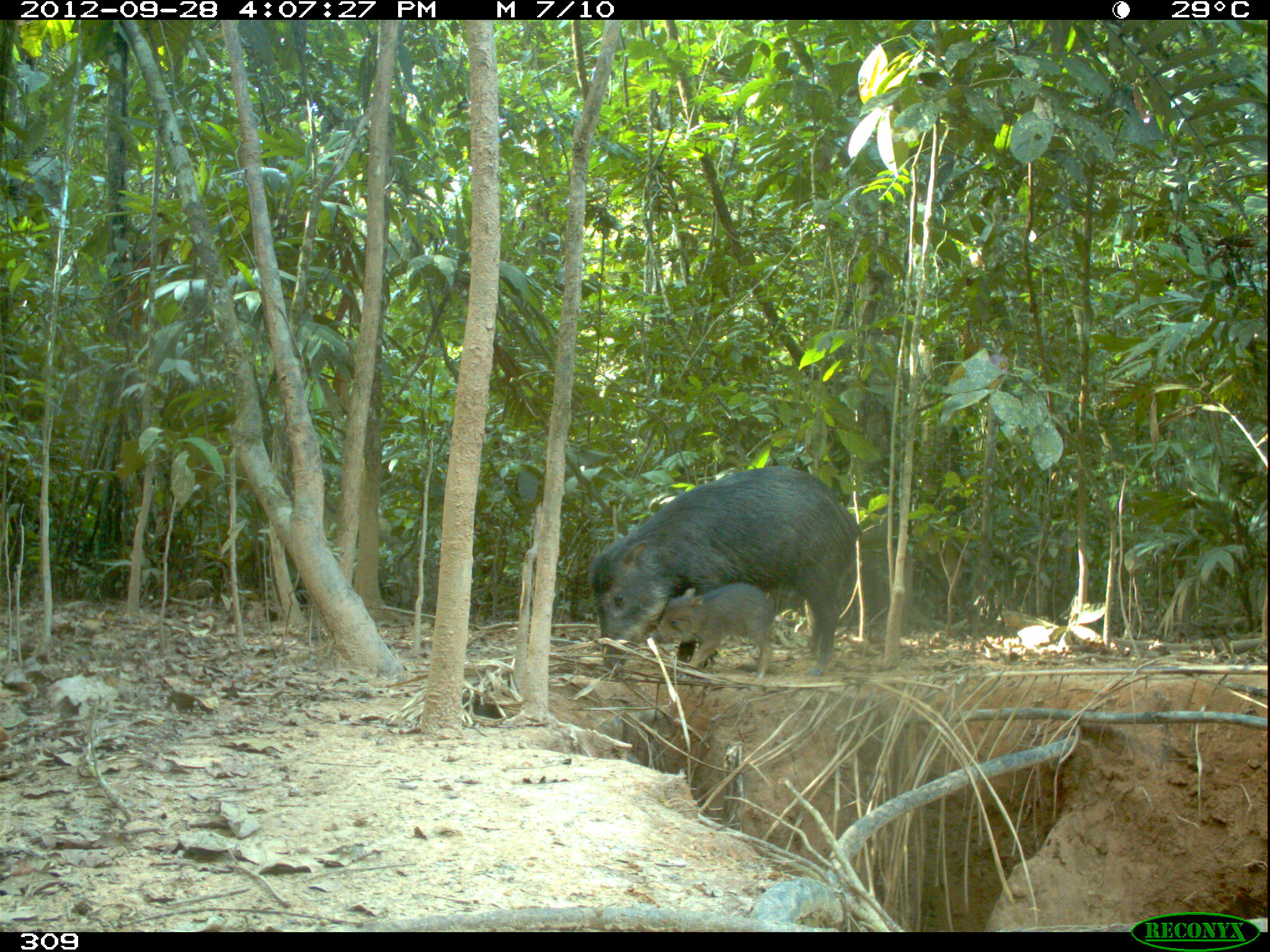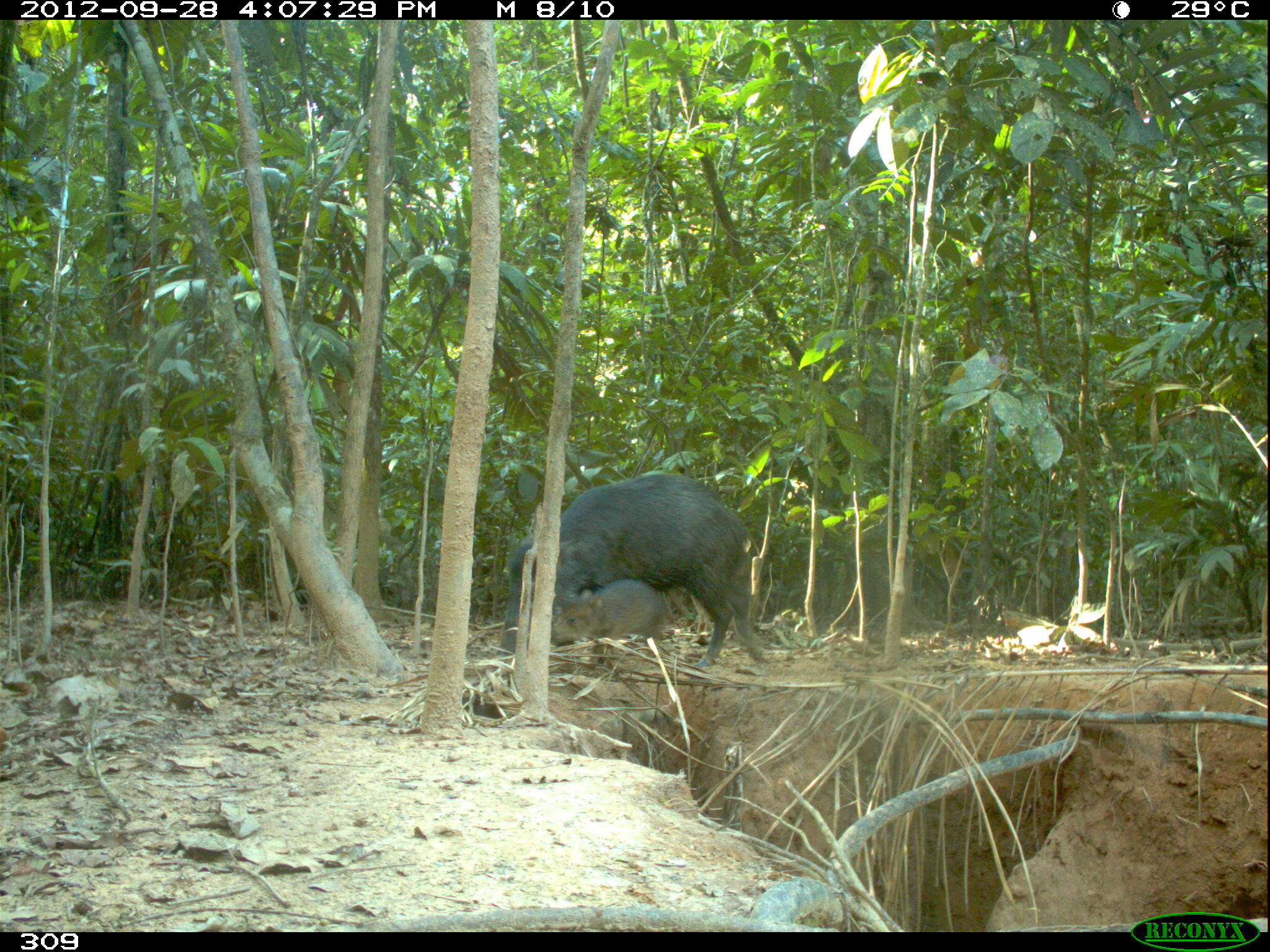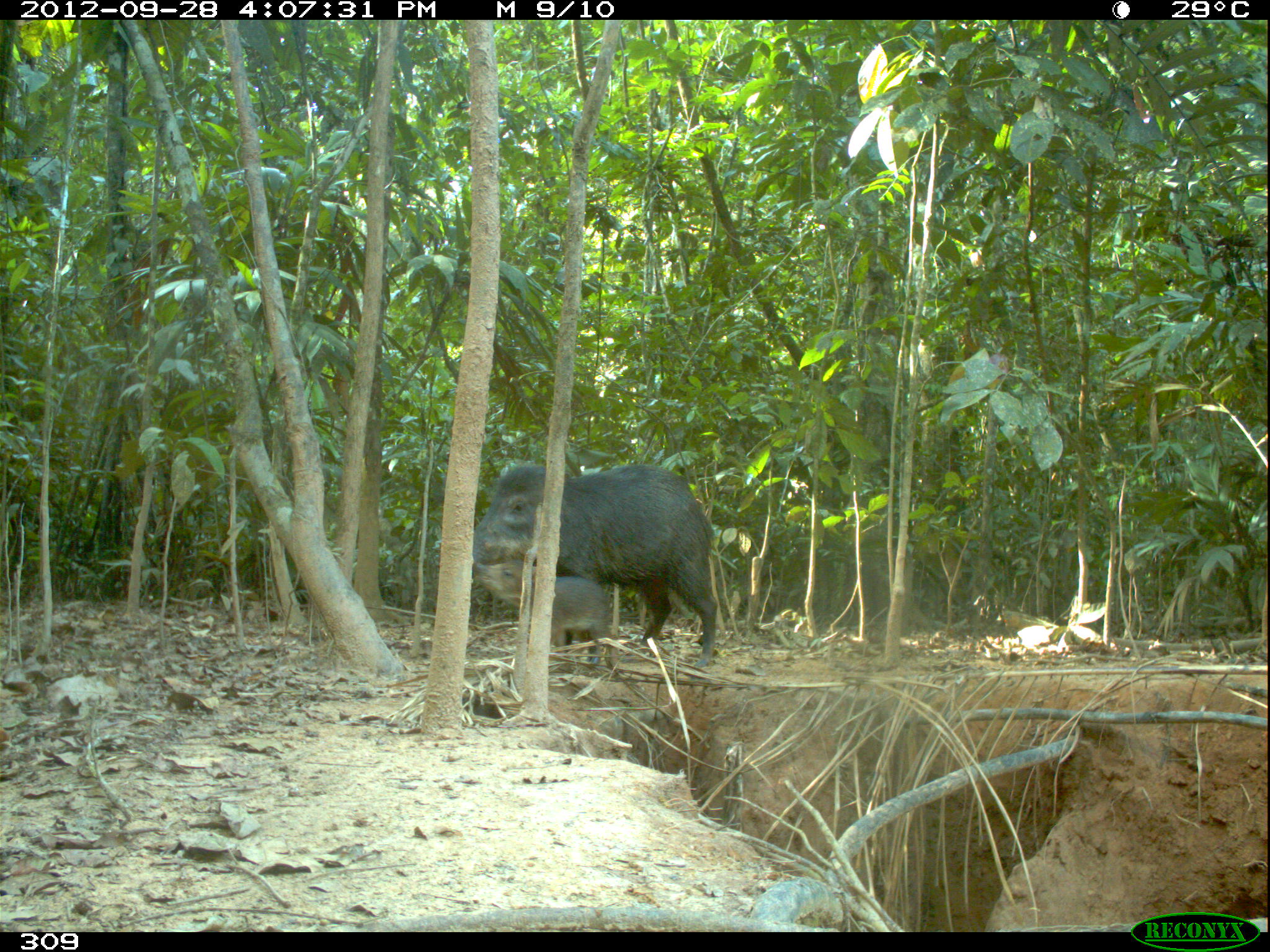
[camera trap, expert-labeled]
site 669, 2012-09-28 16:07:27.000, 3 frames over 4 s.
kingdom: Animalia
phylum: Chordata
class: Mammalia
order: Artiodactyla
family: Tayassuidae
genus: Tayassu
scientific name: Tayassu pecari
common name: white-lipped peccary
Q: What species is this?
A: Tayassu pecari (white-lipped peccary).